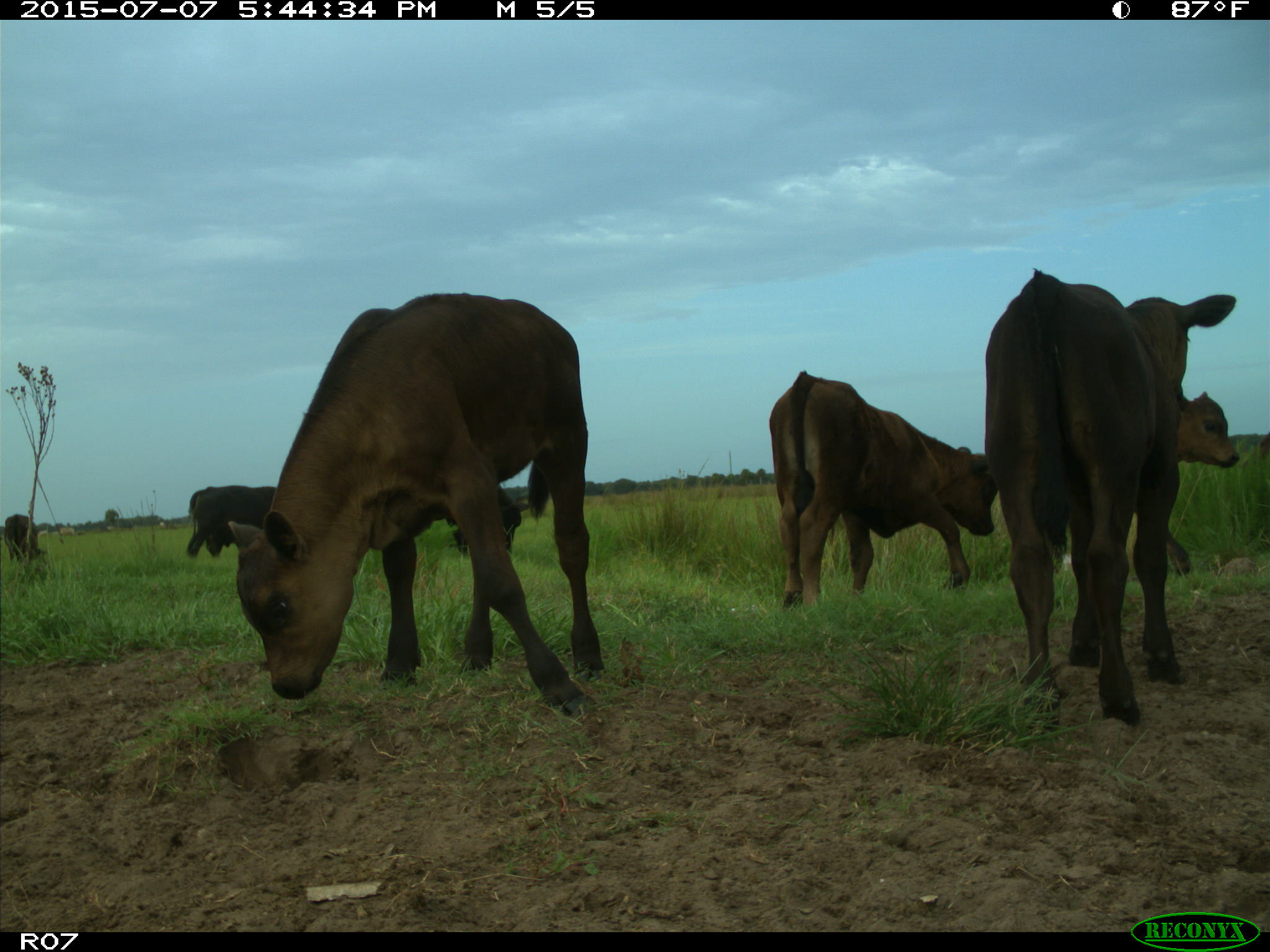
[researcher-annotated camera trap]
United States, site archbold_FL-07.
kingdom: Animalia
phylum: Chordata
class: Mammalia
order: Artiodactyla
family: Bovidae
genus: Bos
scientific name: Bos taurus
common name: domestic cow